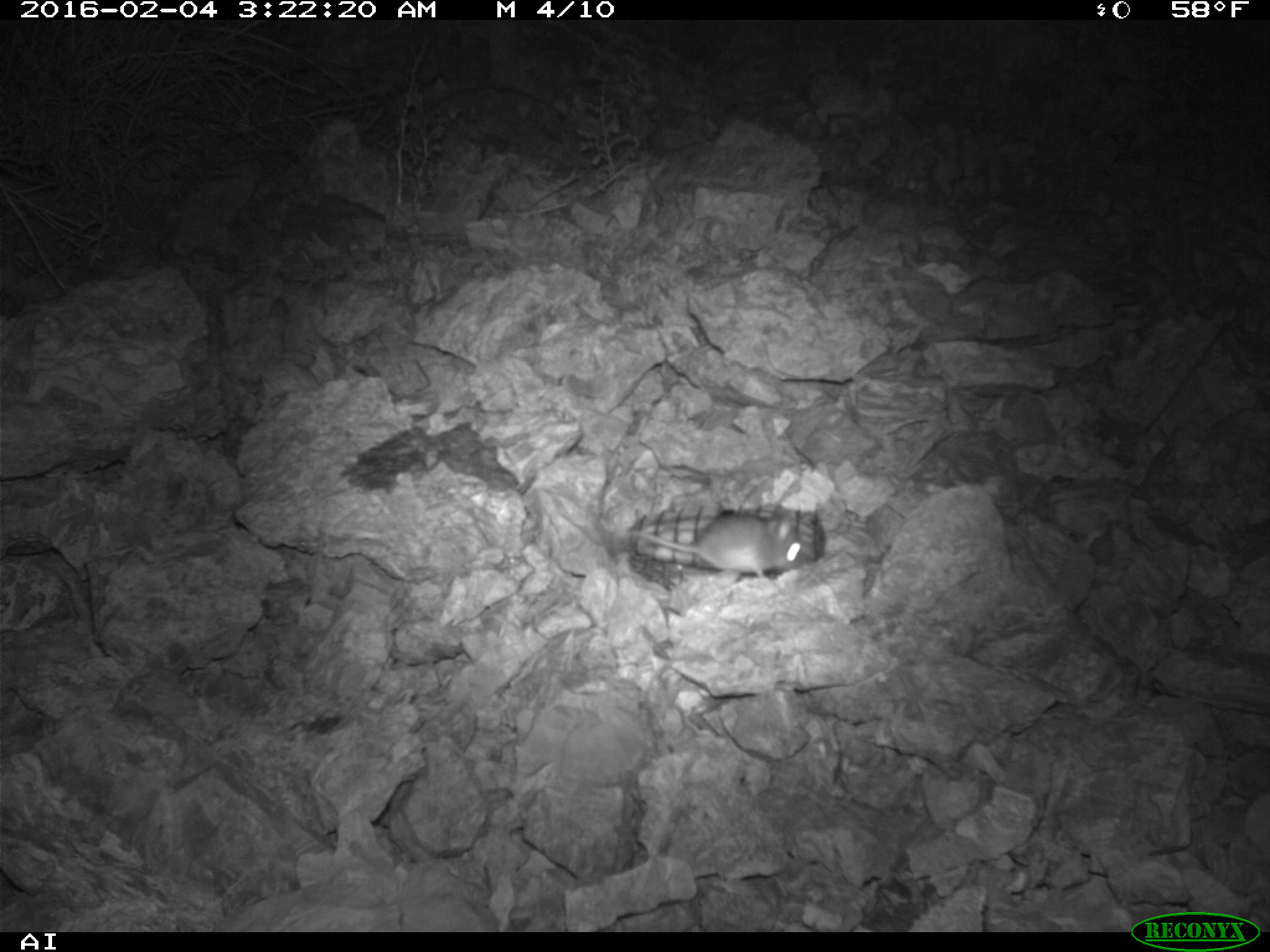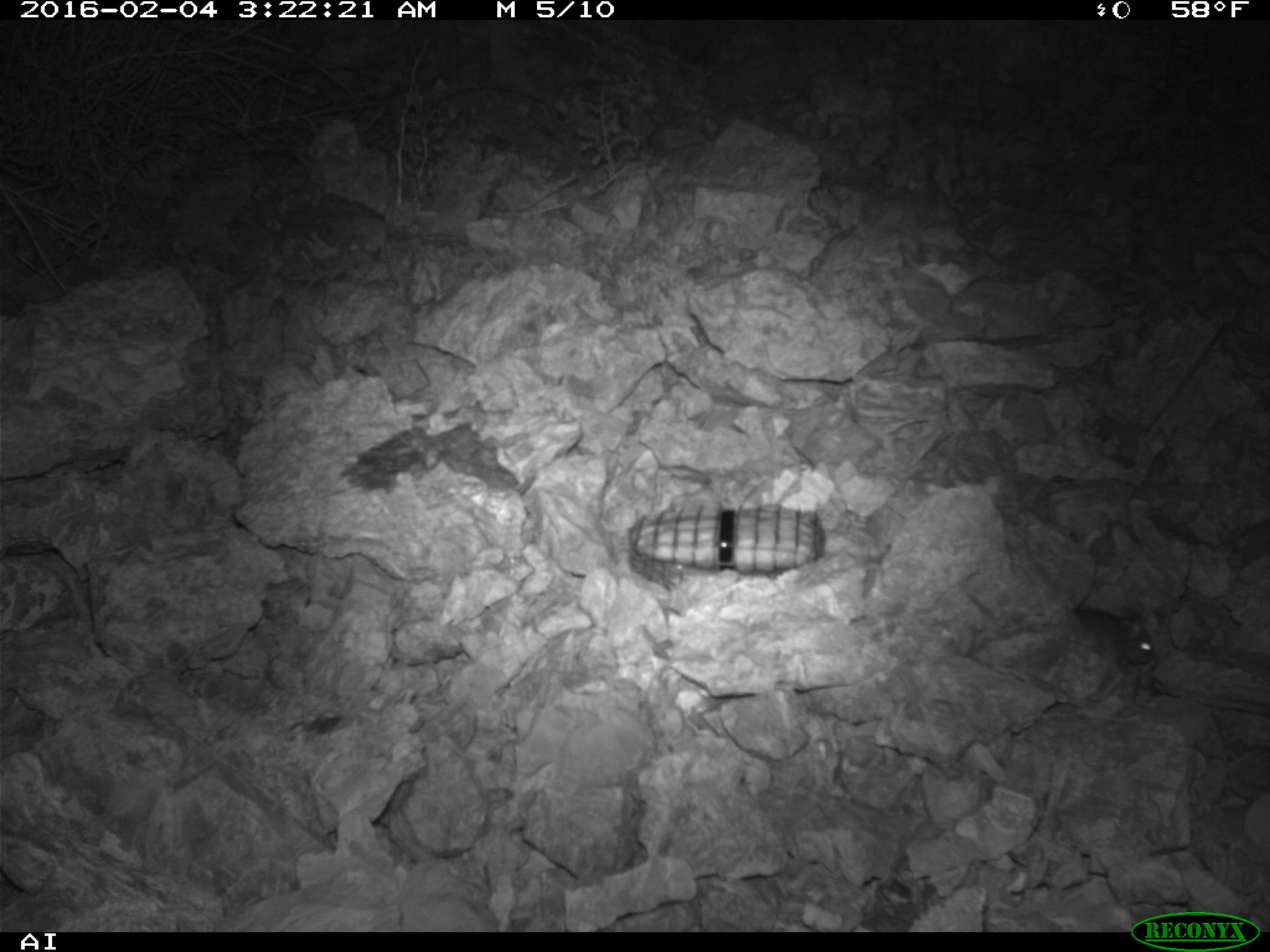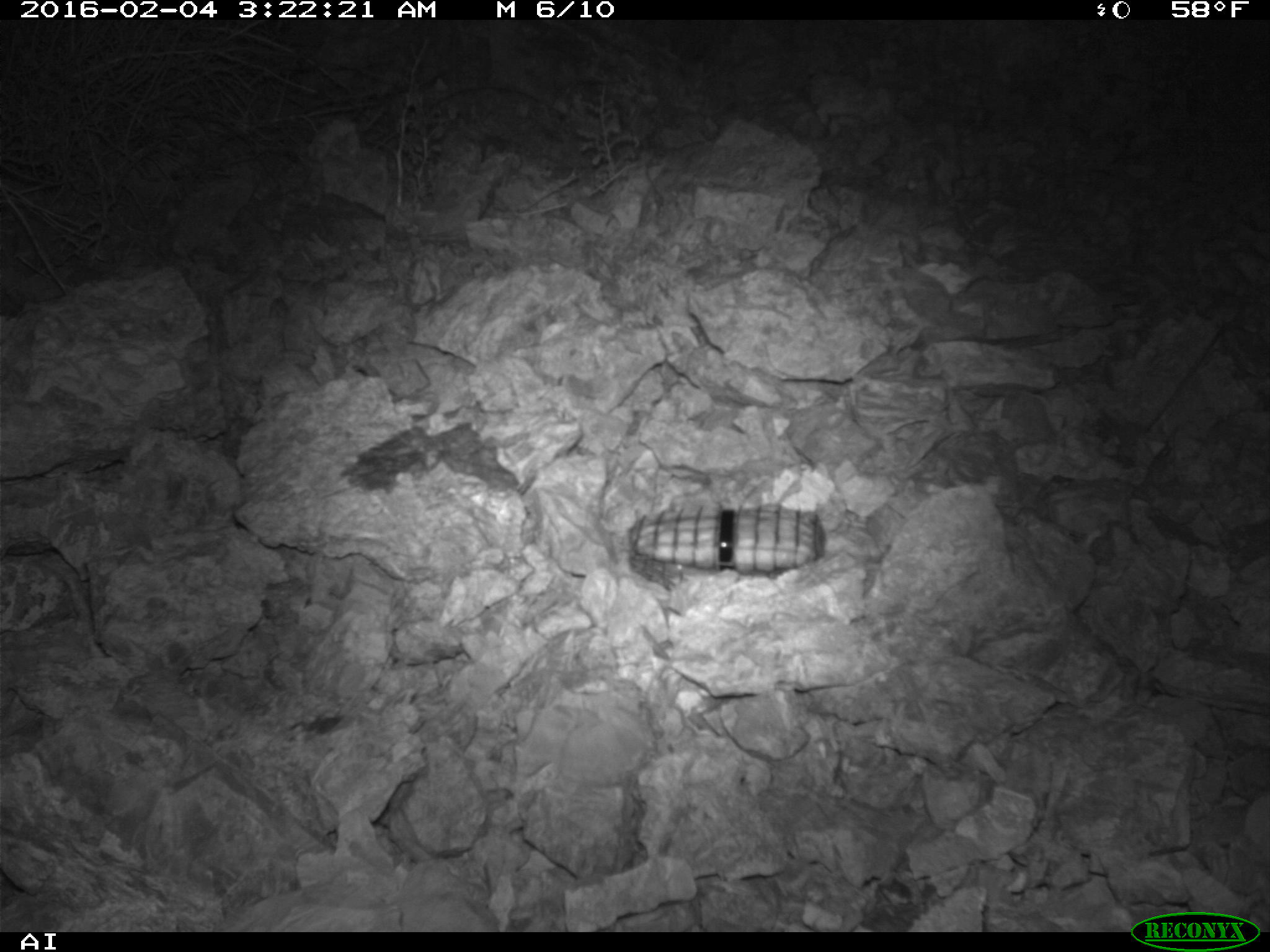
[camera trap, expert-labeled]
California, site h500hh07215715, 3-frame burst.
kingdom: Animalia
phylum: Chordata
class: Mammalia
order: Rodentia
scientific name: Rodentia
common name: rodent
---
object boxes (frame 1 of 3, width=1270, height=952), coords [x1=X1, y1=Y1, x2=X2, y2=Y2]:
rodent: [x1=626, y1=514, x2=809, y2=577]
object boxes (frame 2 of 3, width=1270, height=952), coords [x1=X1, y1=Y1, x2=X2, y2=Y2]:
rodent: [x1=1072, y1=607, x2=1155, y2=666]